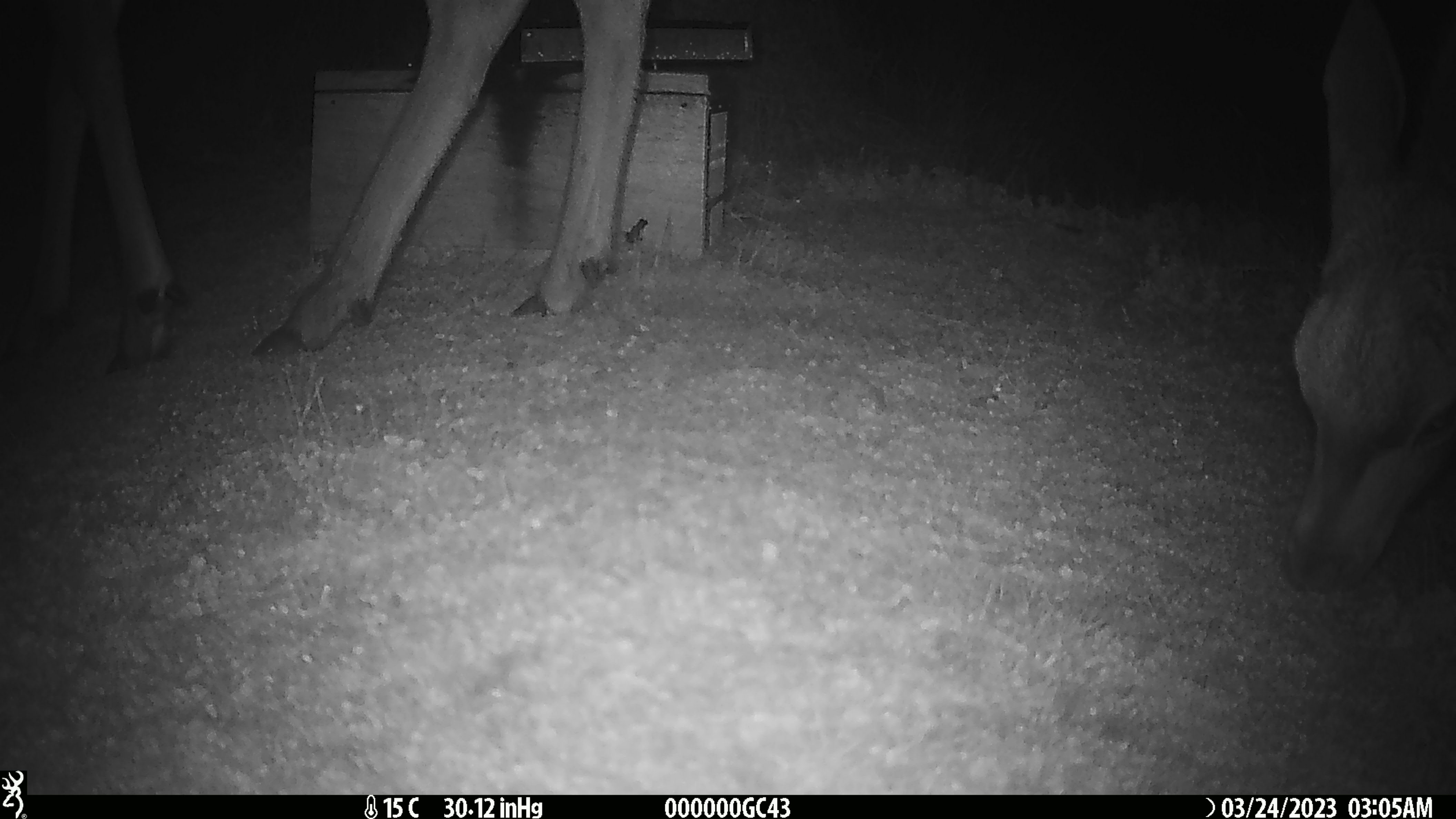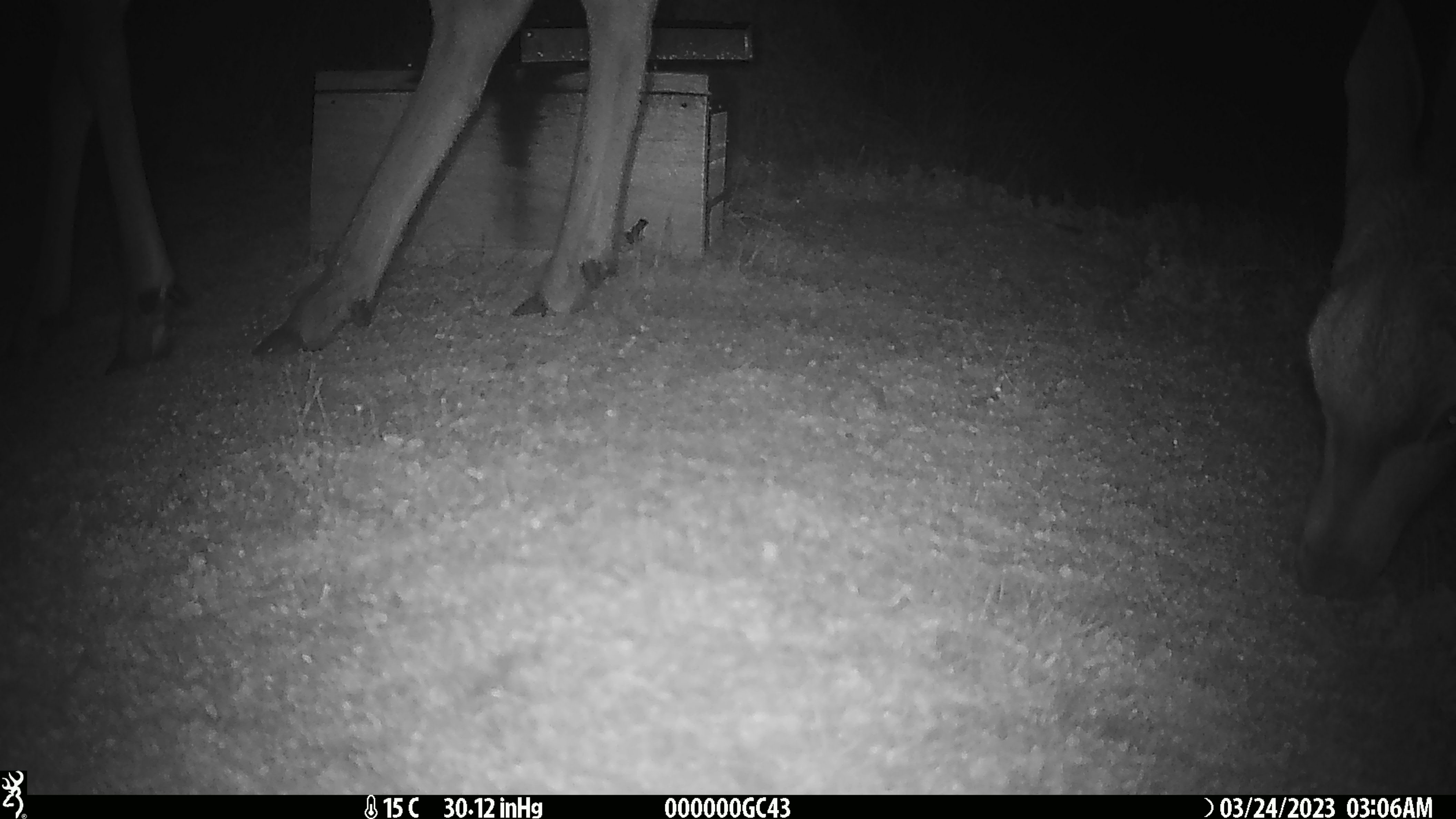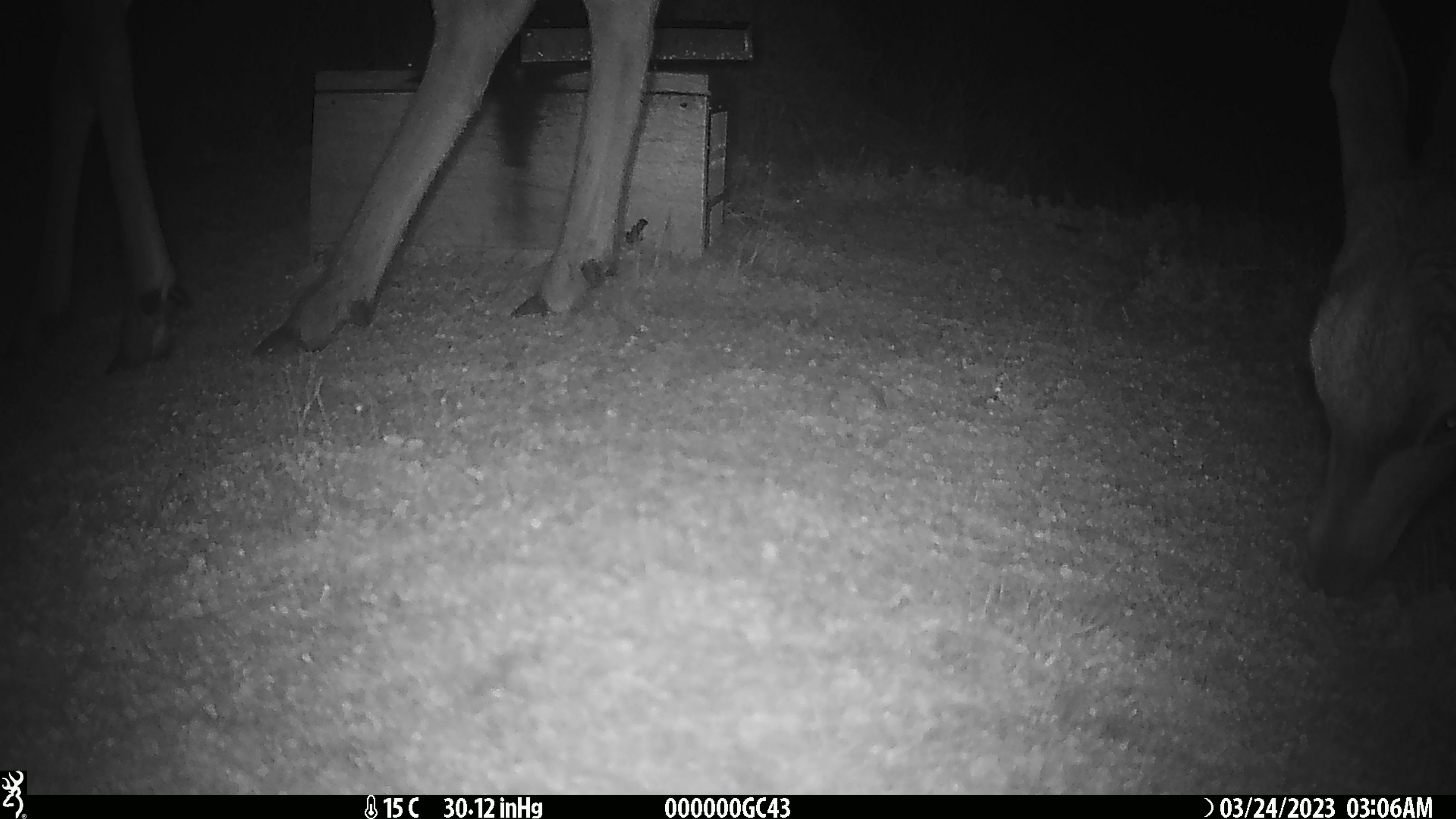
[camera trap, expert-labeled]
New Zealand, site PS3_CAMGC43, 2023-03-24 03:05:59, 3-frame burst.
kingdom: Animalia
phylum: Chordata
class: Mammalia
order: Artiodactyla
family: Cervidae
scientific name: Cervidae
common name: deer